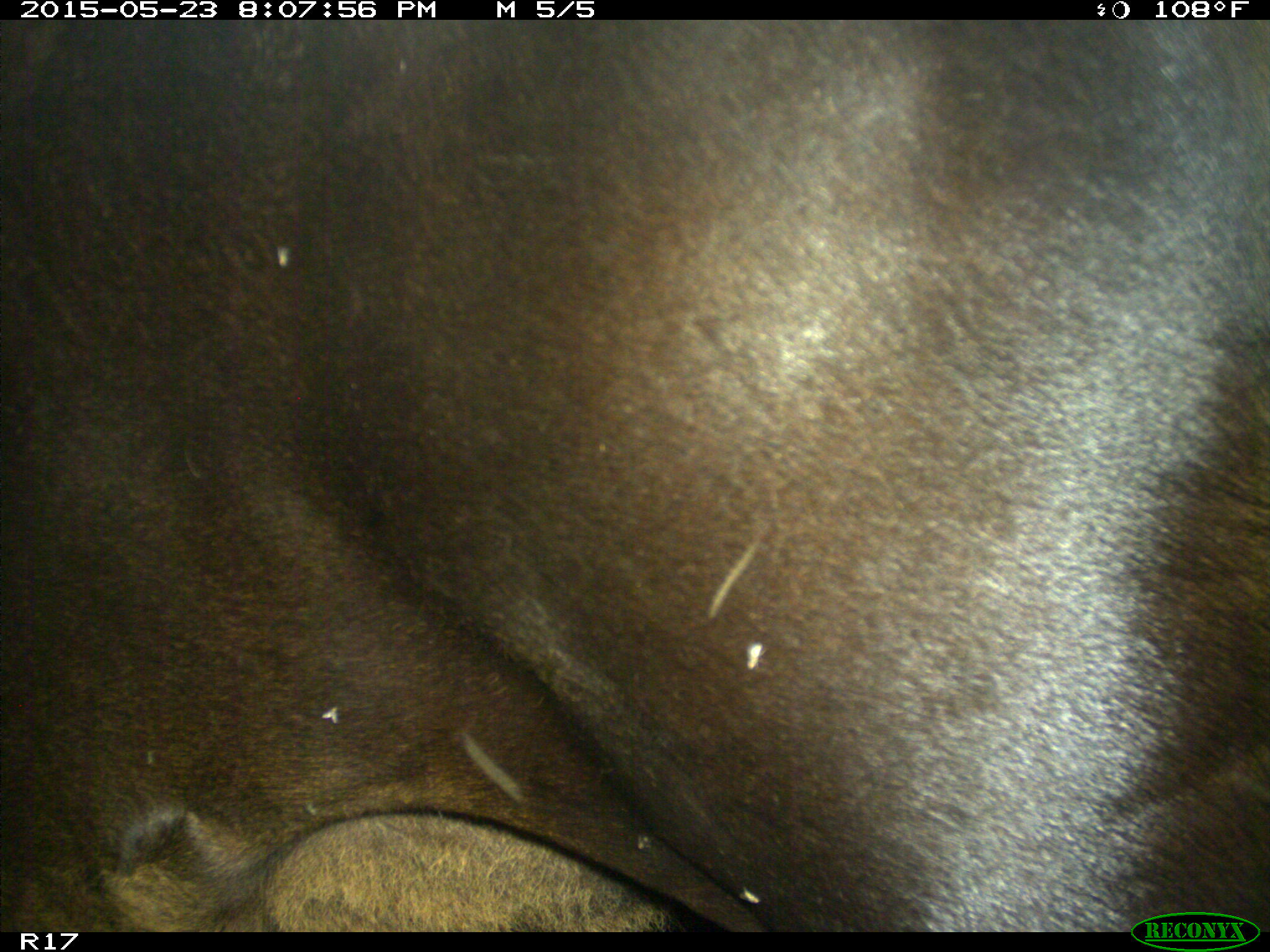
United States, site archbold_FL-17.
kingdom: Animalia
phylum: Chordata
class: Mammalia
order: Artiodactyla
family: Bovidae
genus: Bos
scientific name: Bos taurus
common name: domestic cow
Bos taurus (domestic cow).